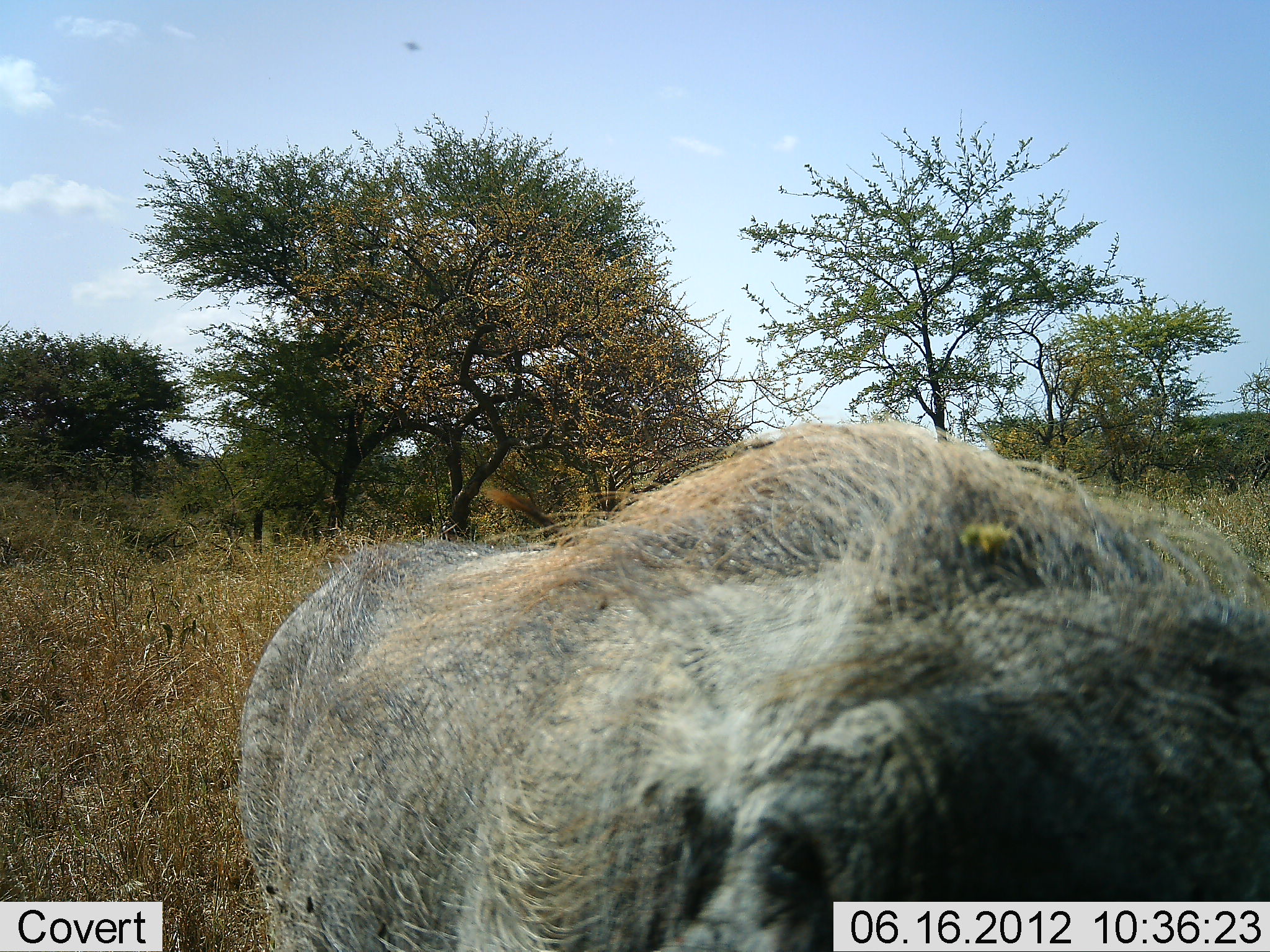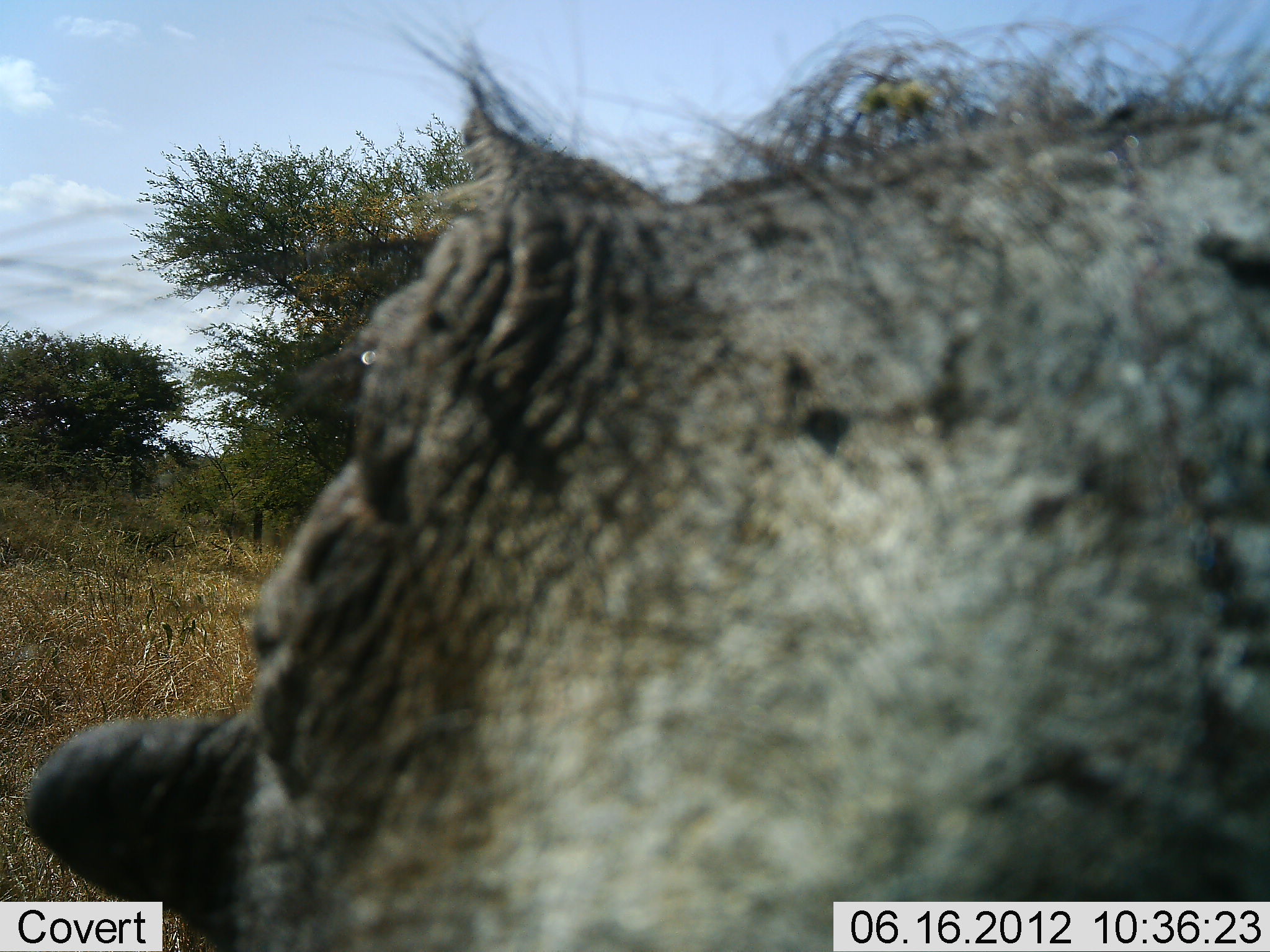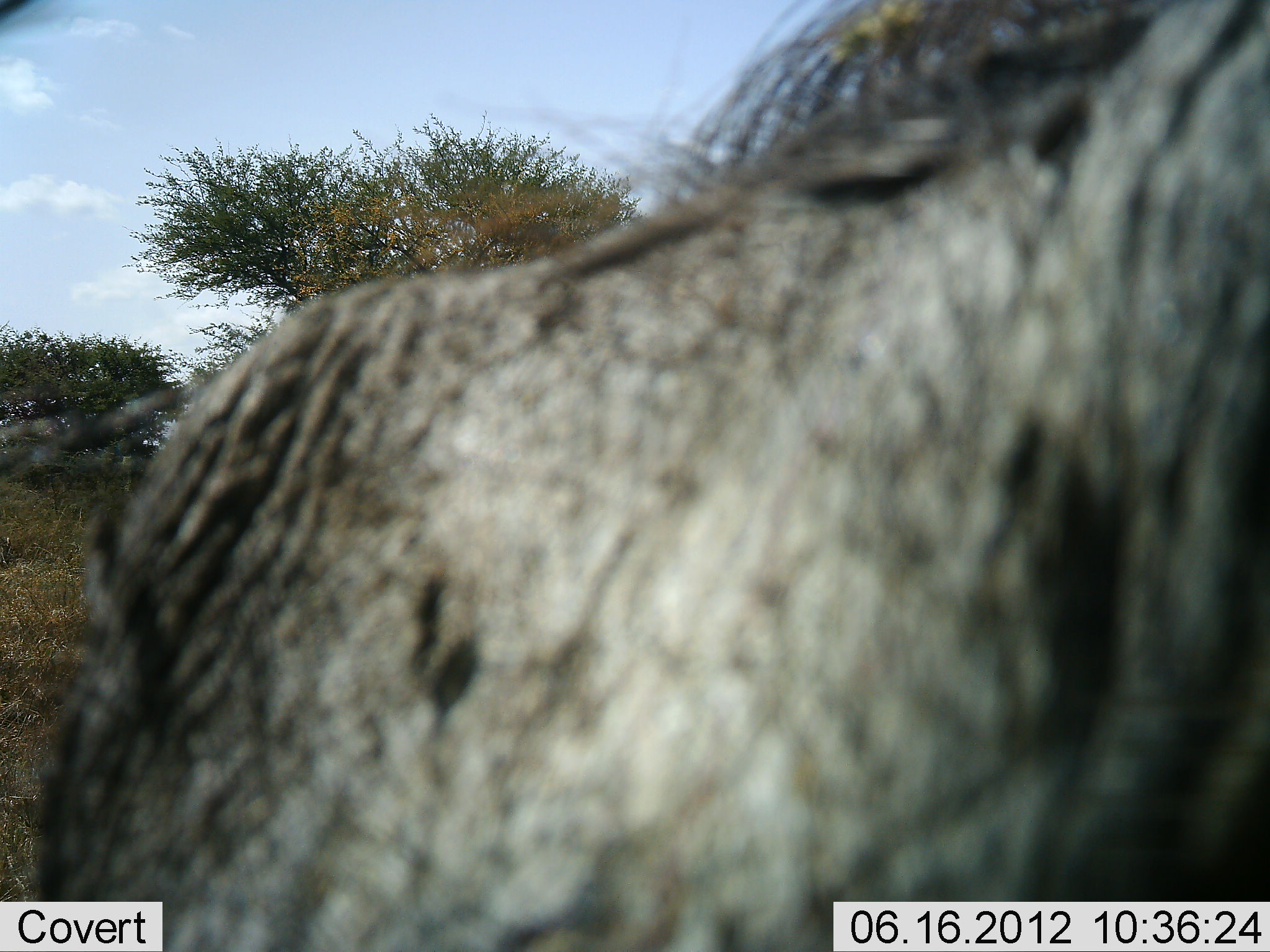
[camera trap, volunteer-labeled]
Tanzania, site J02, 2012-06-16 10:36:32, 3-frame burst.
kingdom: Animalia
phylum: Chordata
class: Mammalia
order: Artiodactyla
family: Suidae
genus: Phacochoerus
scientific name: Phacochoerus africanus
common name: warthog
Warthog (Phacochoerus africanus), count 1. Behavior (volunteer vote fractions): standing 70%, resting 0%, moving 30%, interacting 0%. Young present (vote fraction): 0%. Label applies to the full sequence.